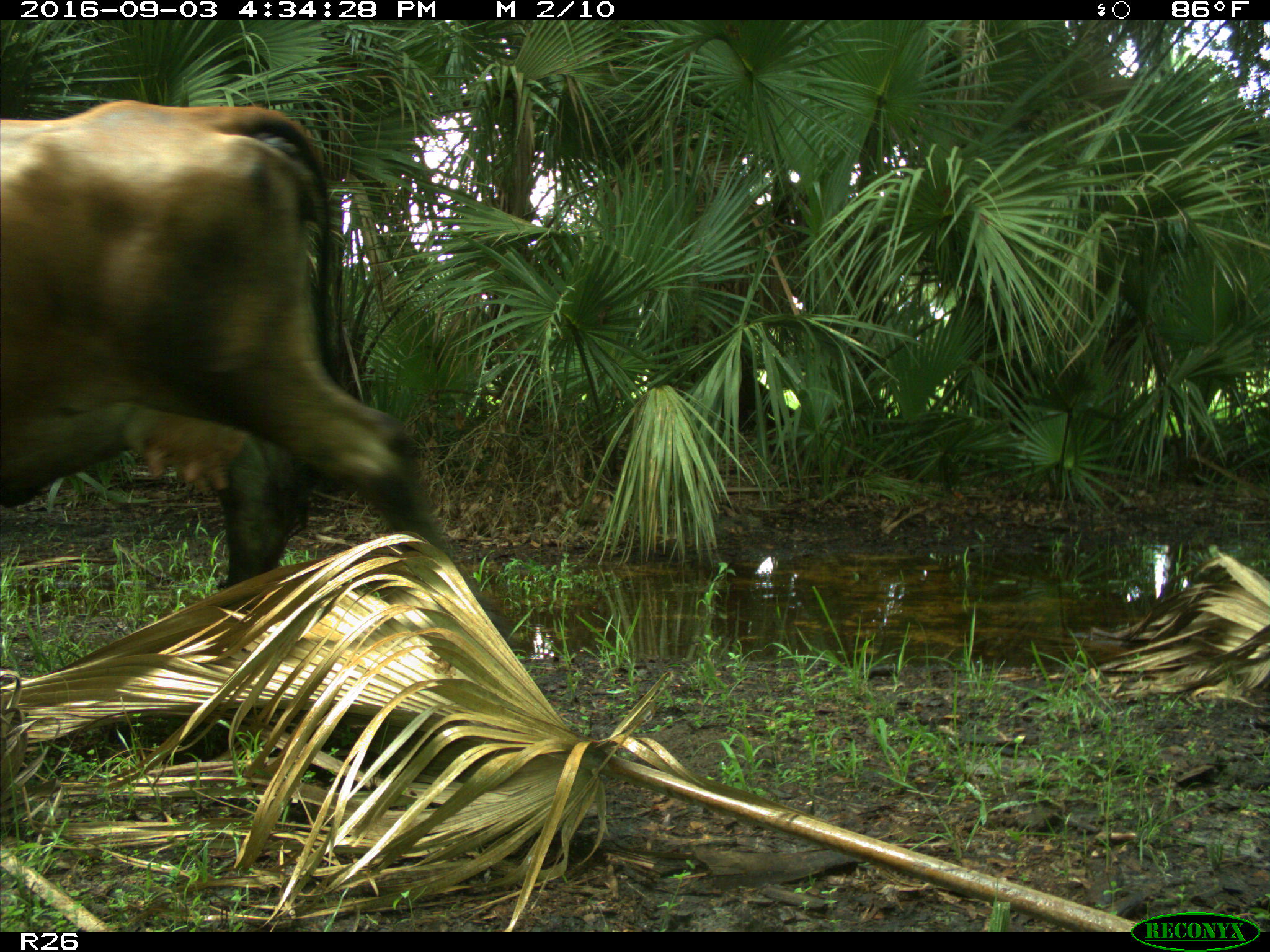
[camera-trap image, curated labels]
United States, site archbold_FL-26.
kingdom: Animalia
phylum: Chordata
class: Mammalia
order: Artiodactyla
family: Bovidae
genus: Bos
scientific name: Bos taurus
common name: domestic cow